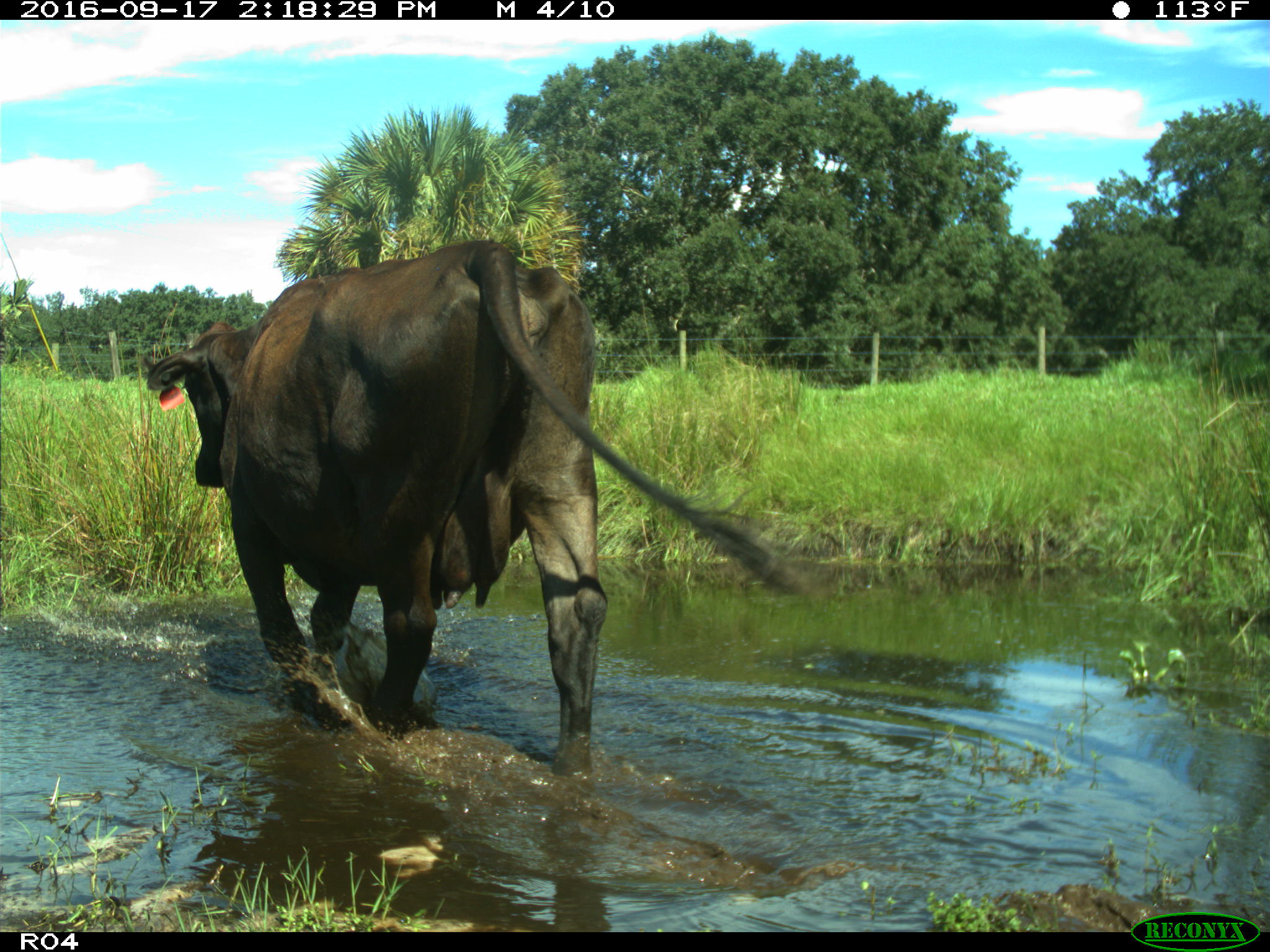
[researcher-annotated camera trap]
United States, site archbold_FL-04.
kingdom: Animalia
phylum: Chordata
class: Mammalia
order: Artiodactyla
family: Bovidae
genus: Bos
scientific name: Bos taurus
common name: domestic cow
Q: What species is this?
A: Bos taurus (domestic cow).